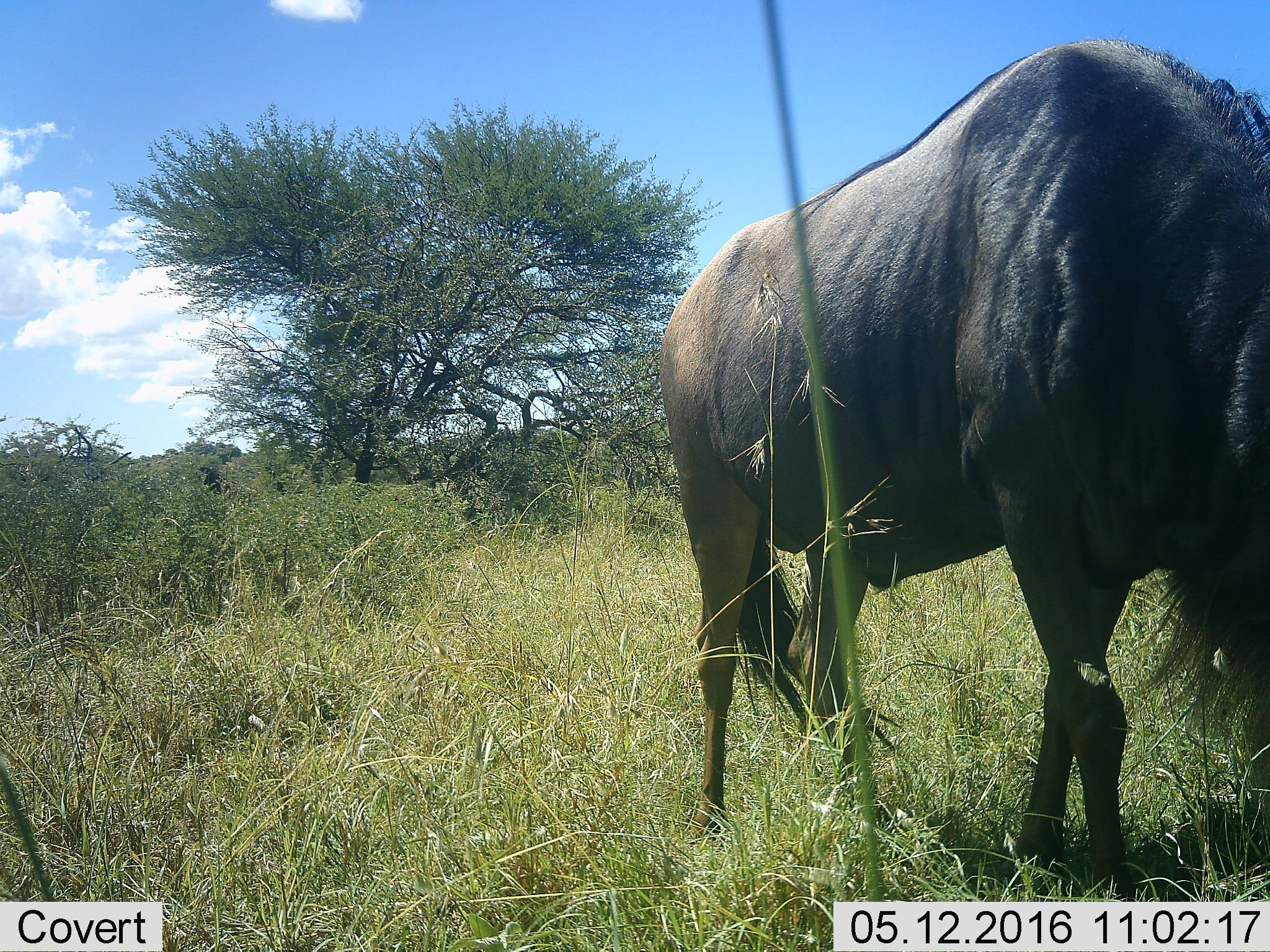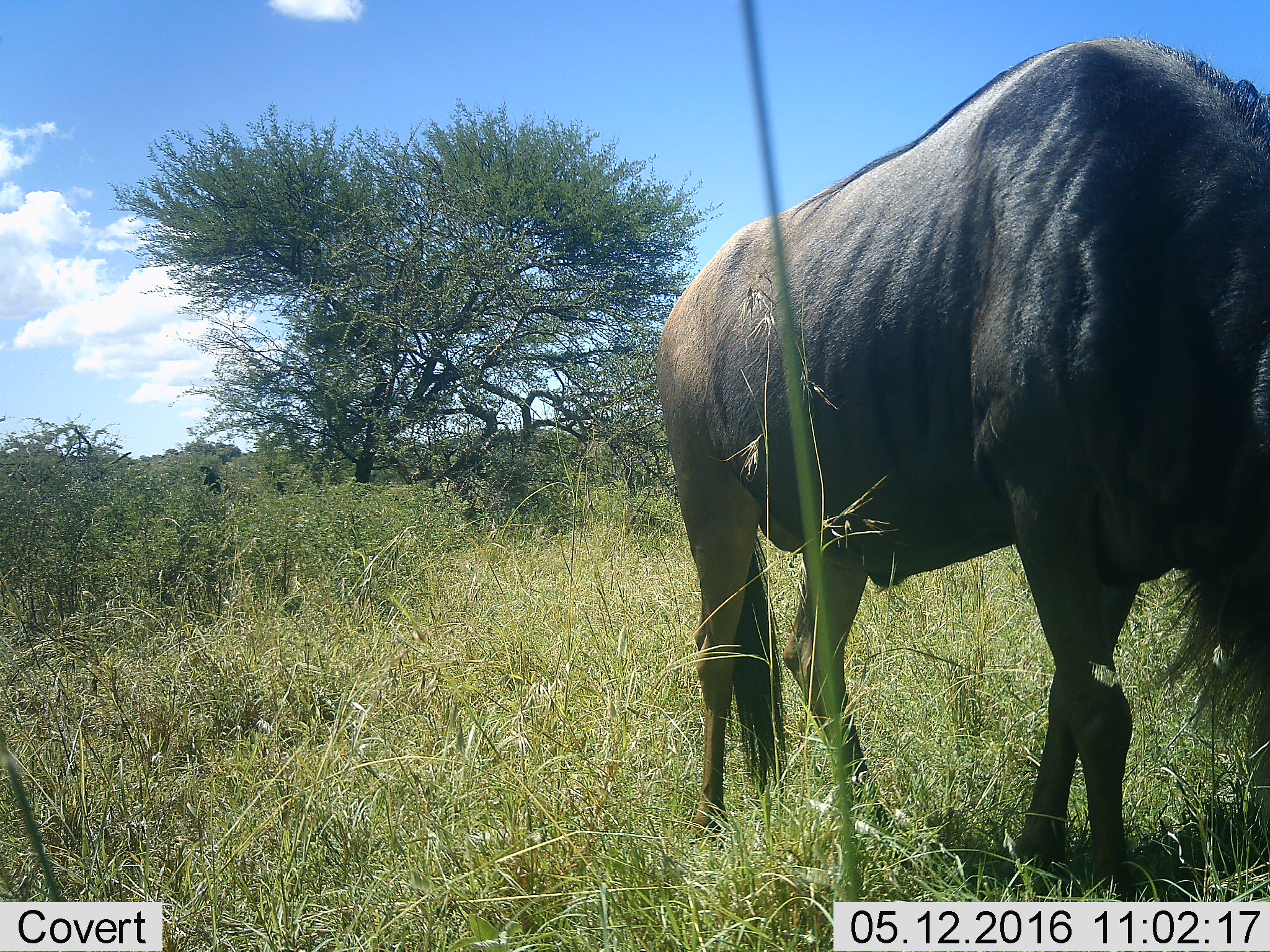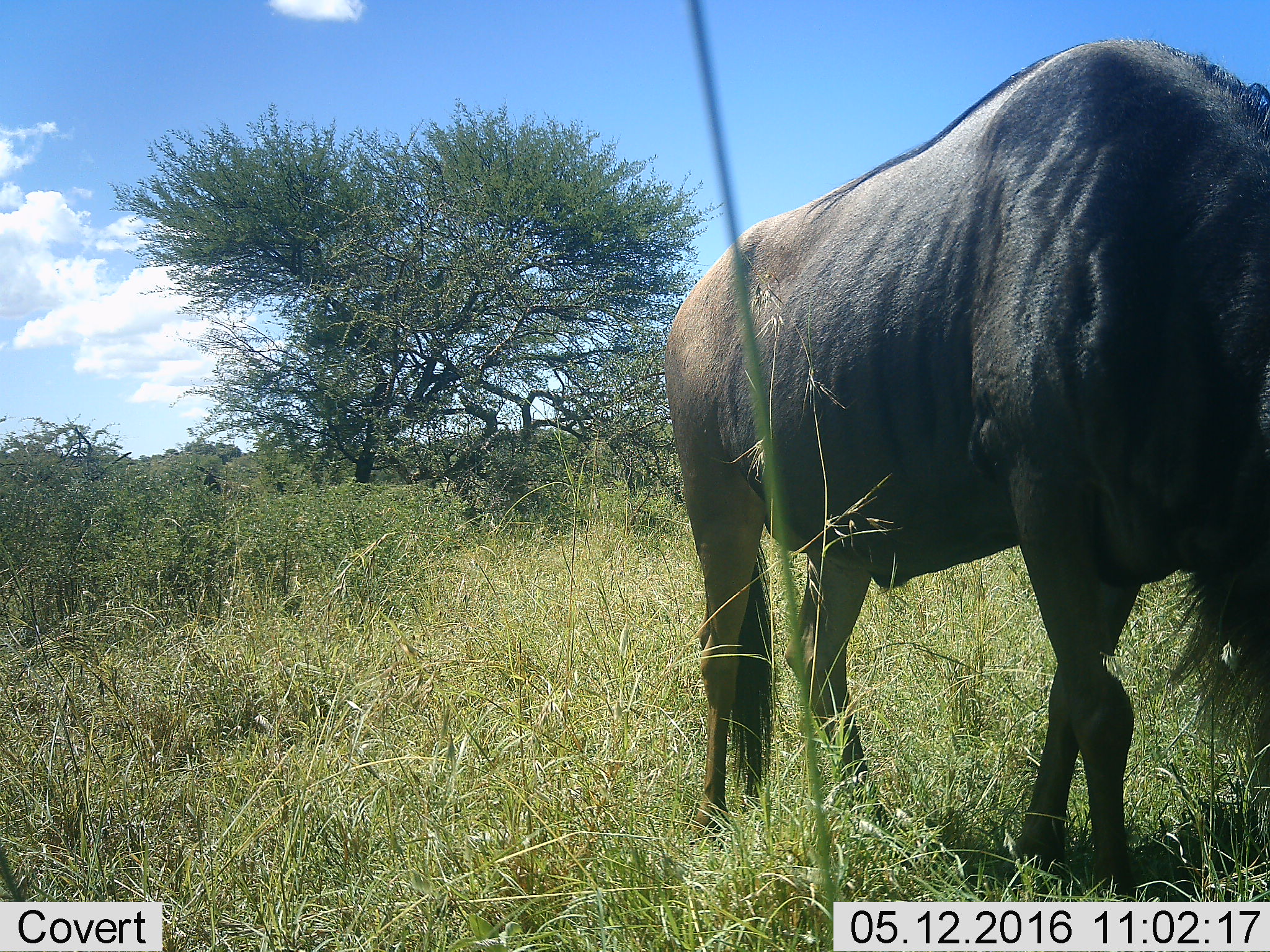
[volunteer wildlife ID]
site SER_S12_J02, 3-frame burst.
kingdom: Animalia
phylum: Chordata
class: Mammalia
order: Artiodactyla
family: Bovidae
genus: Connochaetes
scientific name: Connochaetes taurinus taurinus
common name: blue wildebeest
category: wildebeestblue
Wildebeestblue (blue wildebeest) (Connochaetes taurinus taurinus), count 1. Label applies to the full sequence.